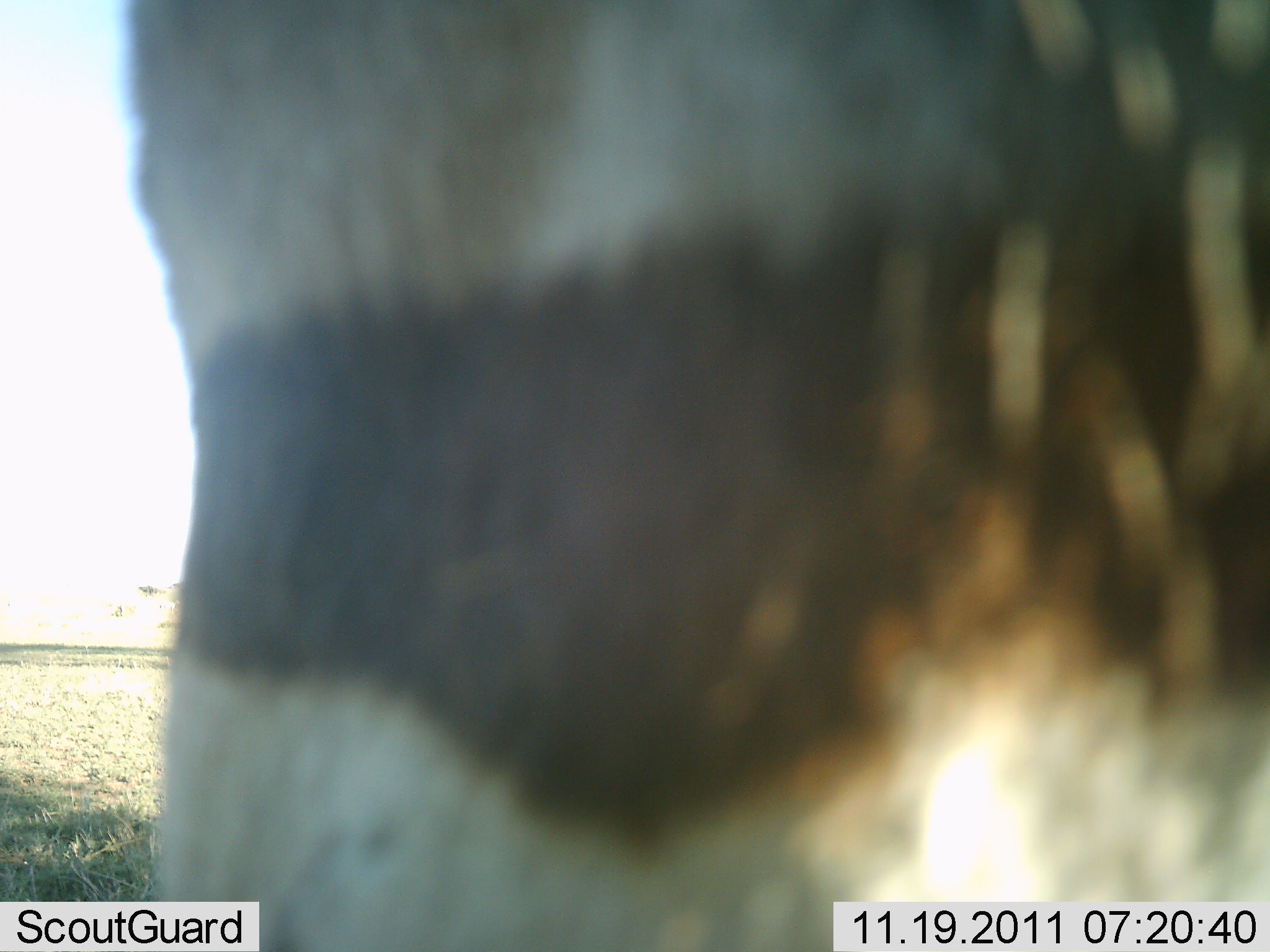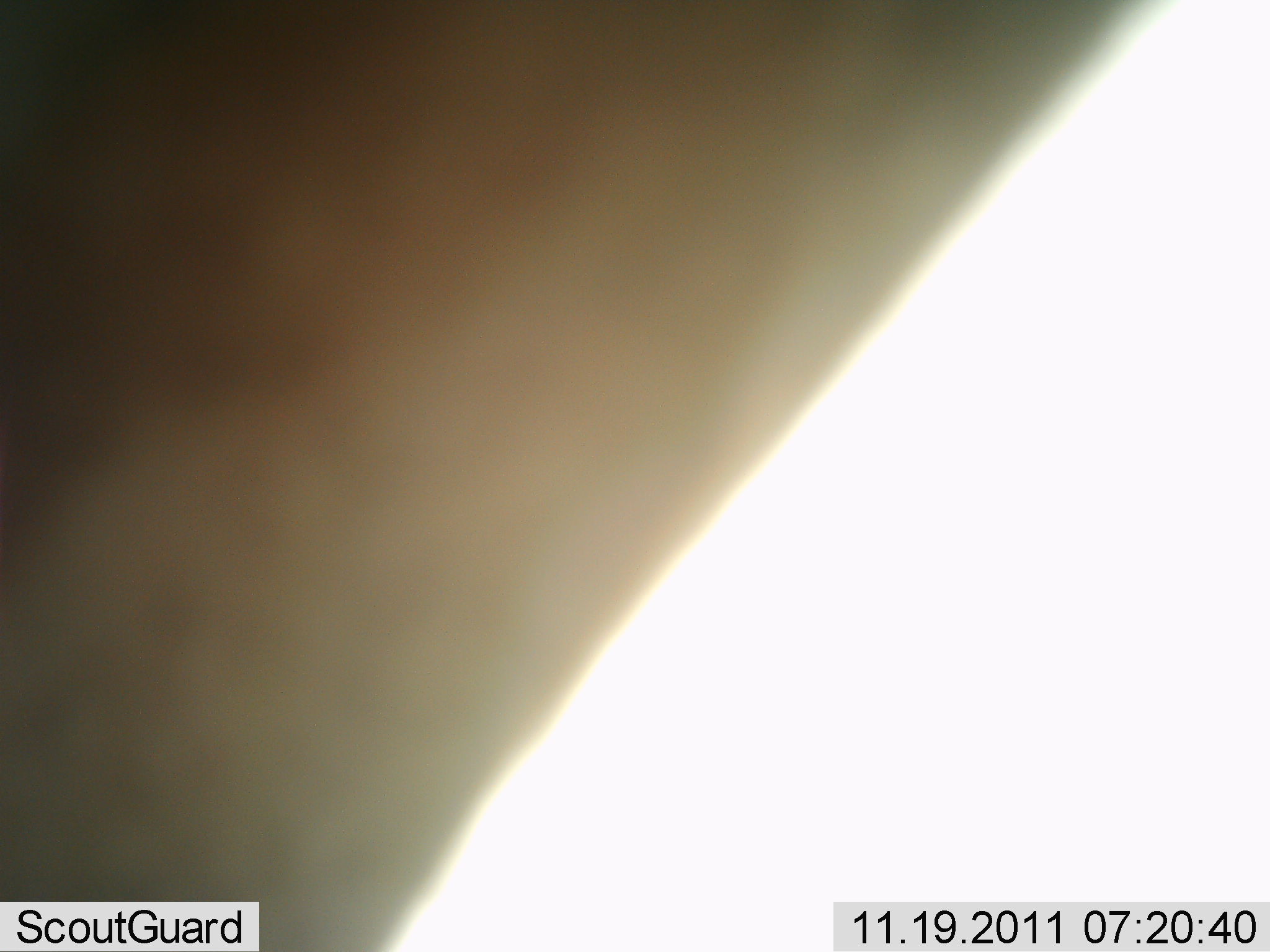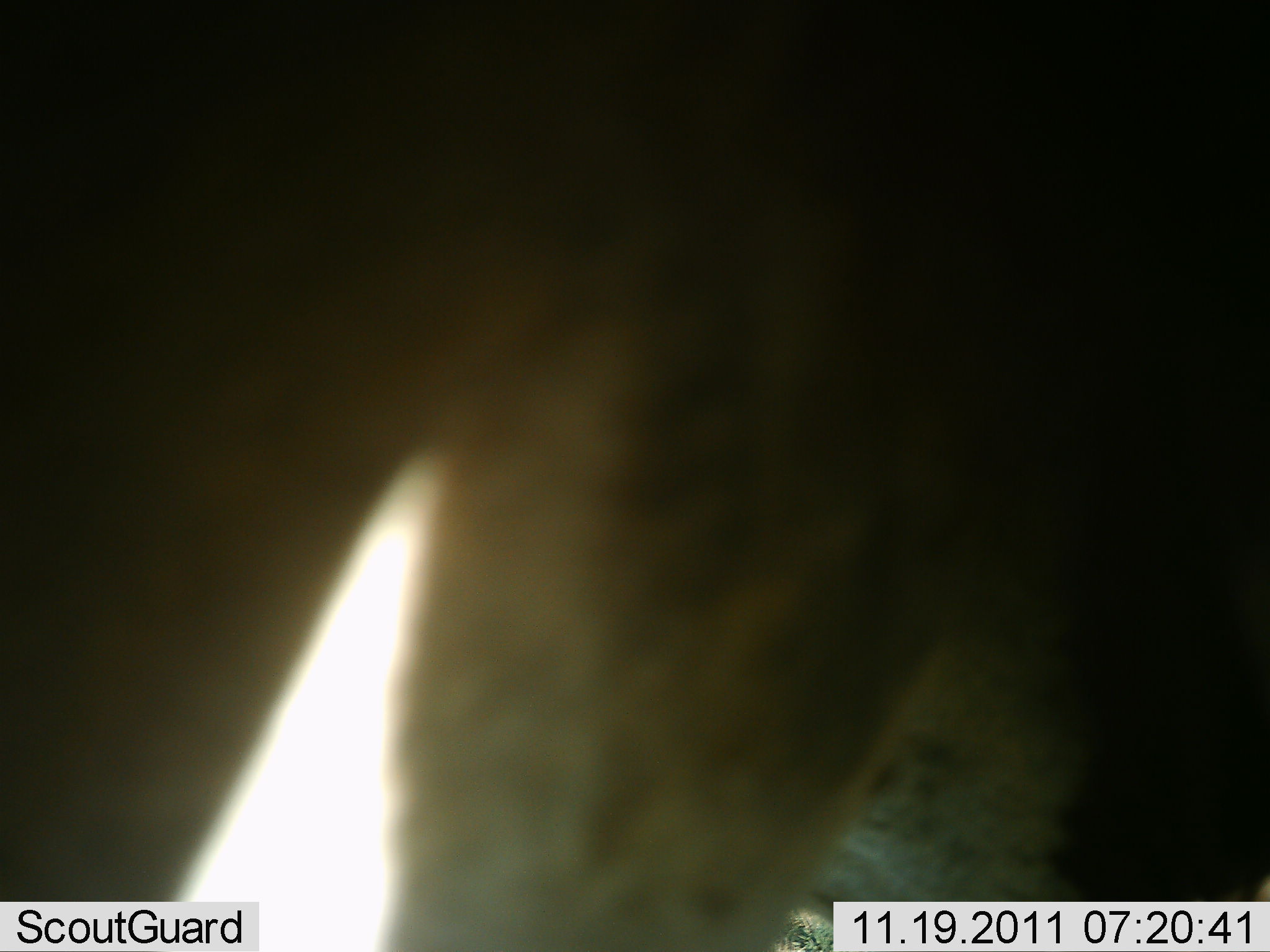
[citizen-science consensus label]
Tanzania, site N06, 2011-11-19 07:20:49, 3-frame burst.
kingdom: Animalia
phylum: Chordata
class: Mammalia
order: Perissodactyla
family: Equidae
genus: Equus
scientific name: Equus quagga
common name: plains zebra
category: zebra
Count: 1.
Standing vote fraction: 20%.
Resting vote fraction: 0%.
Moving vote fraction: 40%.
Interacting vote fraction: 40%.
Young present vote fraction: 0%.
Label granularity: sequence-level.